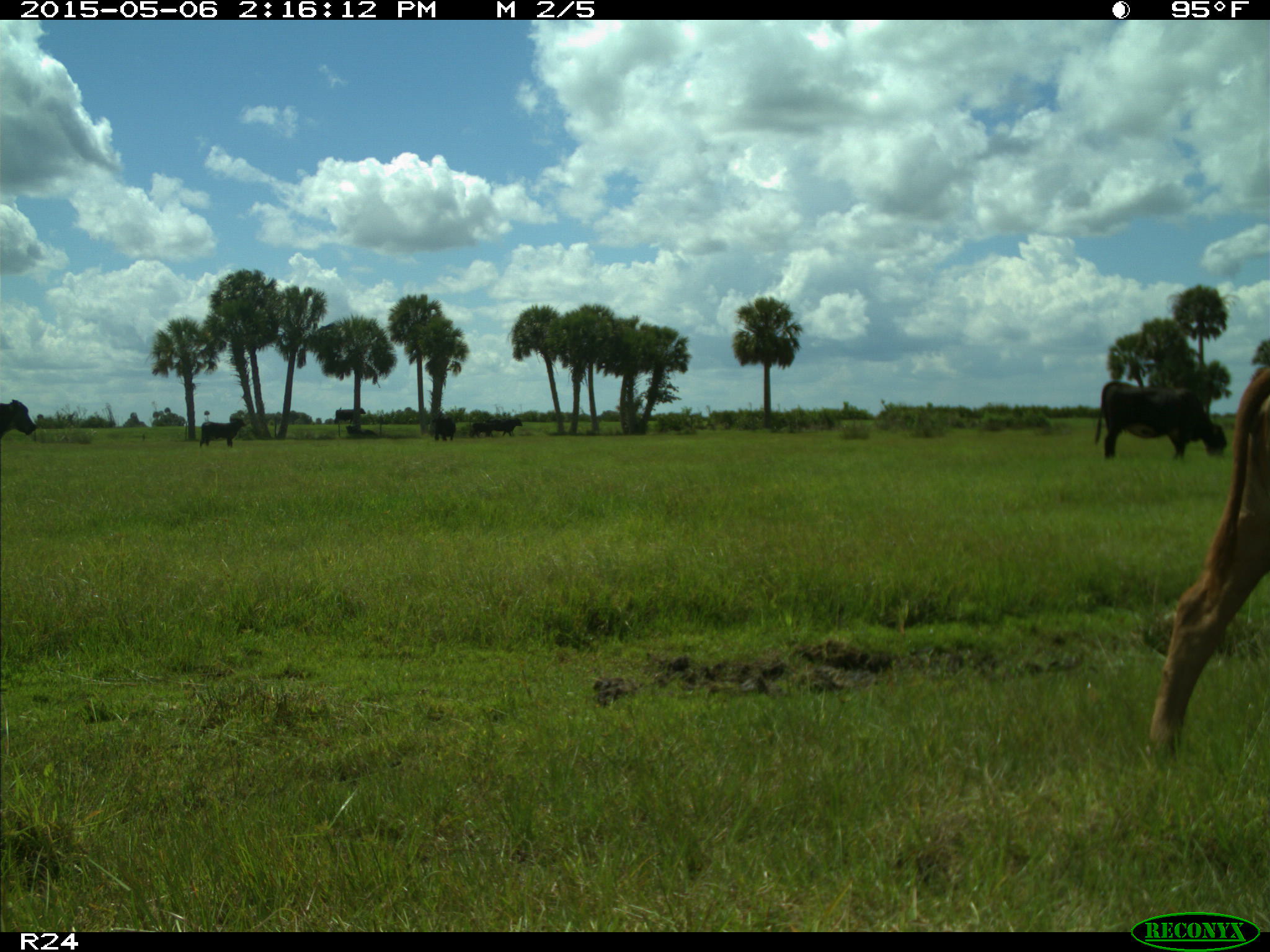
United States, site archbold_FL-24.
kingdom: Animalia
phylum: Chordata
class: Mammalia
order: Artiodactyla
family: Bovidae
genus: Bos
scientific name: Bos taurus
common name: domestic cow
Bos taurus (domestic cow).